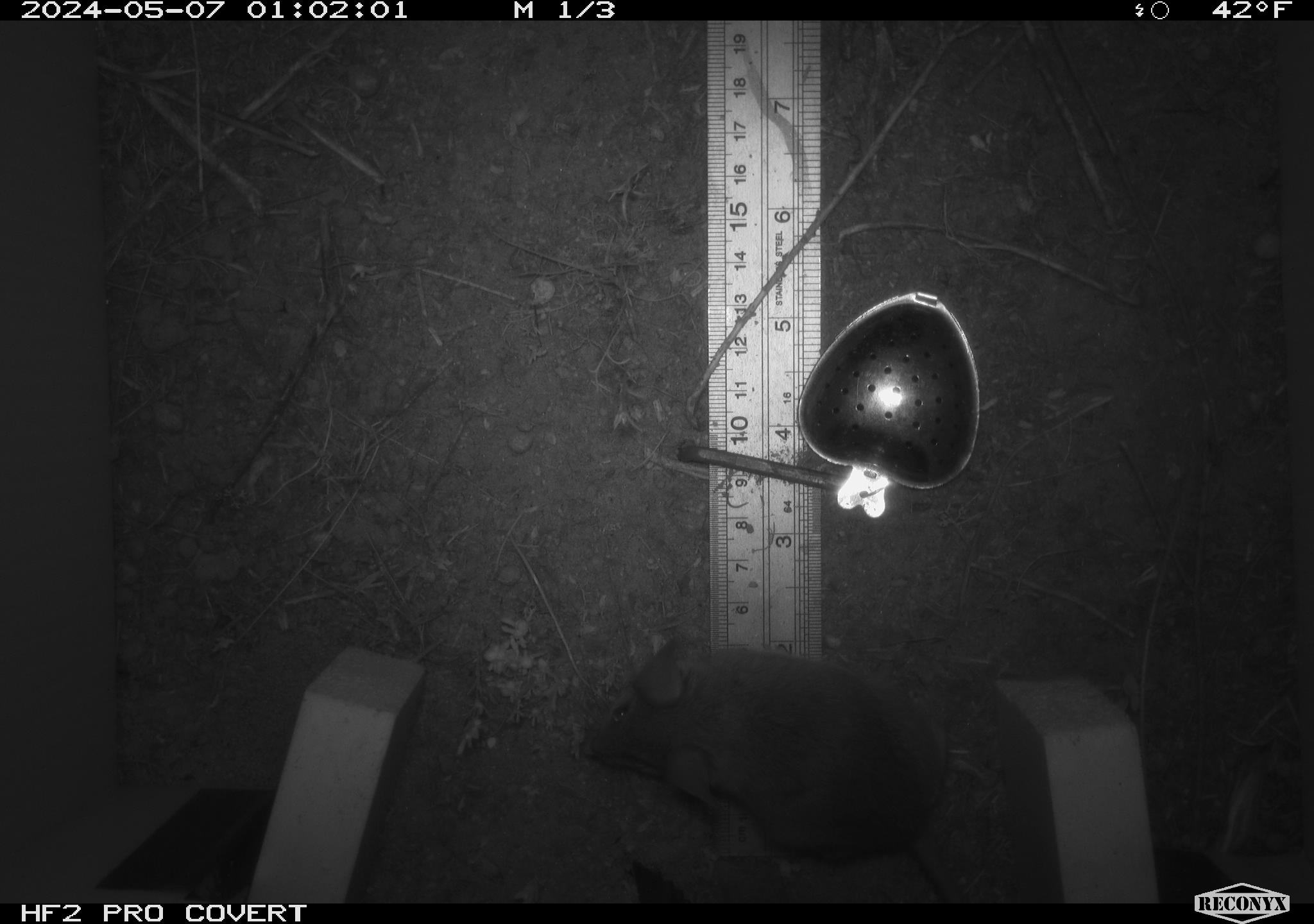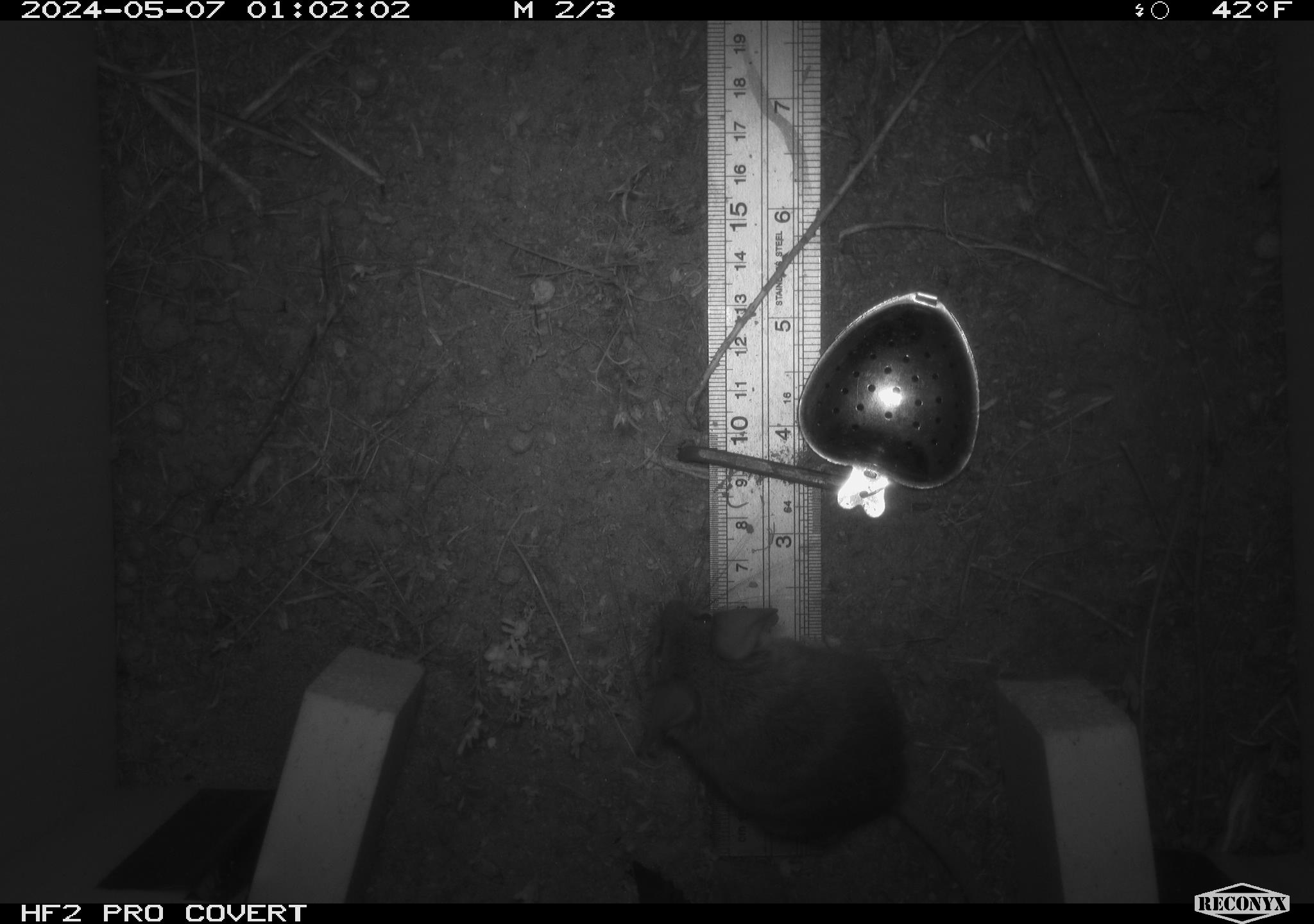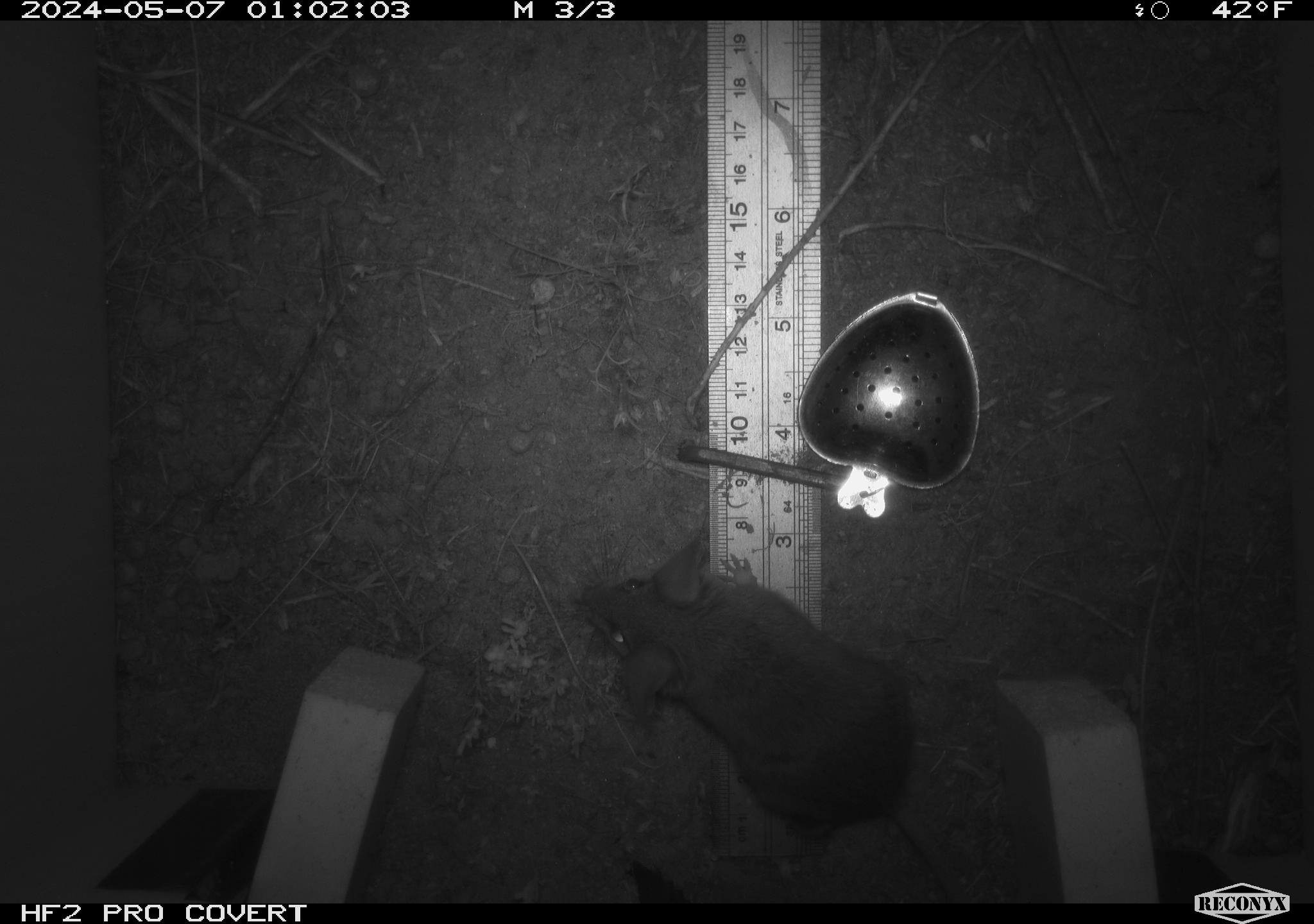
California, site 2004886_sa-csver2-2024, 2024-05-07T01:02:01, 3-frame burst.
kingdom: Animalia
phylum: Chordata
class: Mammalia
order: Rodentia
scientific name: Rodentia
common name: rodent